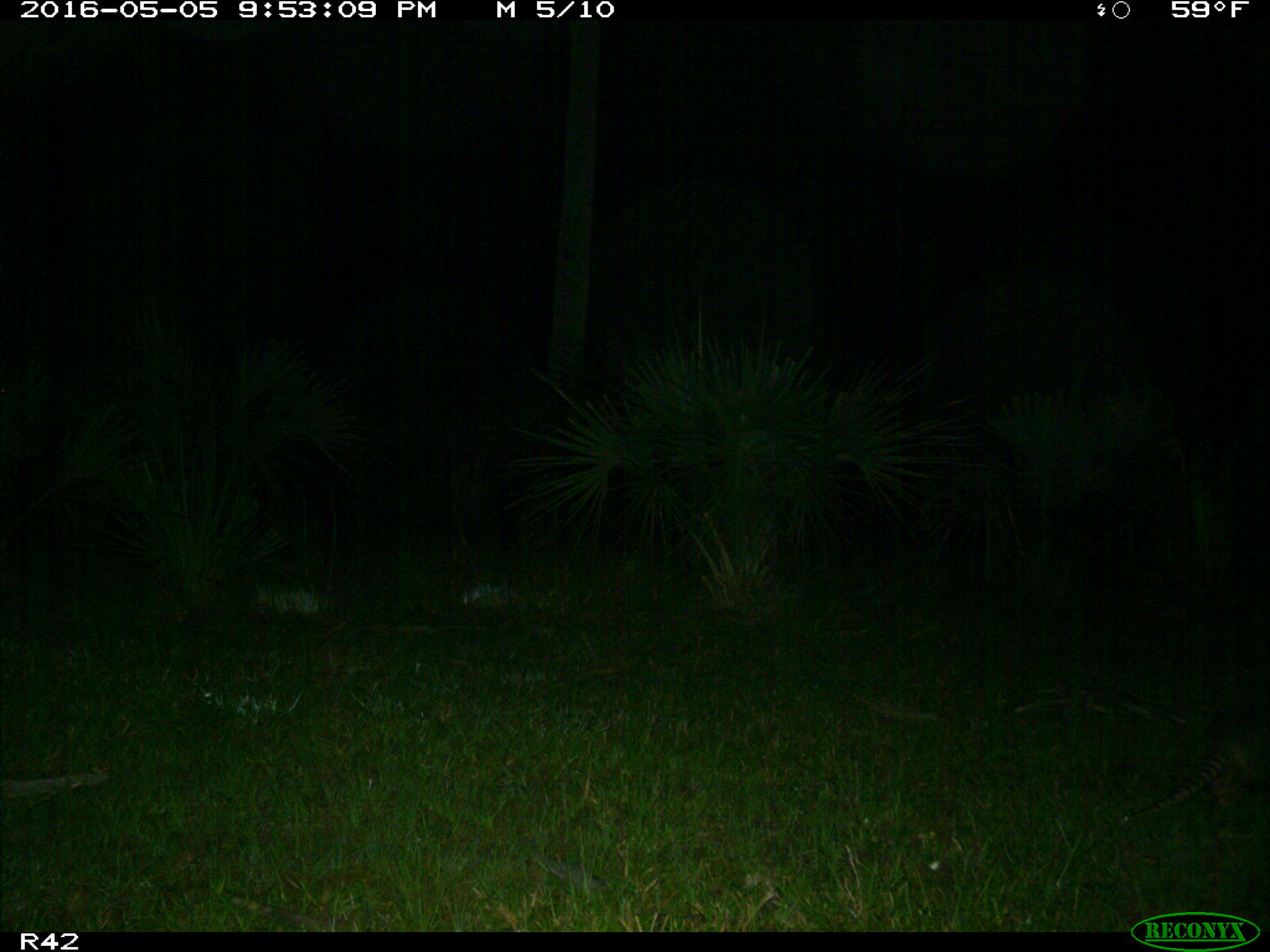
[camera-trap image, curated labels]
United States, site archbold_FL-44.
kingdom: Animalia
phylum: Chordata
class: Mammalia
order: Cingulata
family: Dasypodidae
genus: Dasypus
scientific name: Dasypus novemcinctus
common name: nine-banded armadillo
Dasypus novemcinctus (nine-banded armadillo).